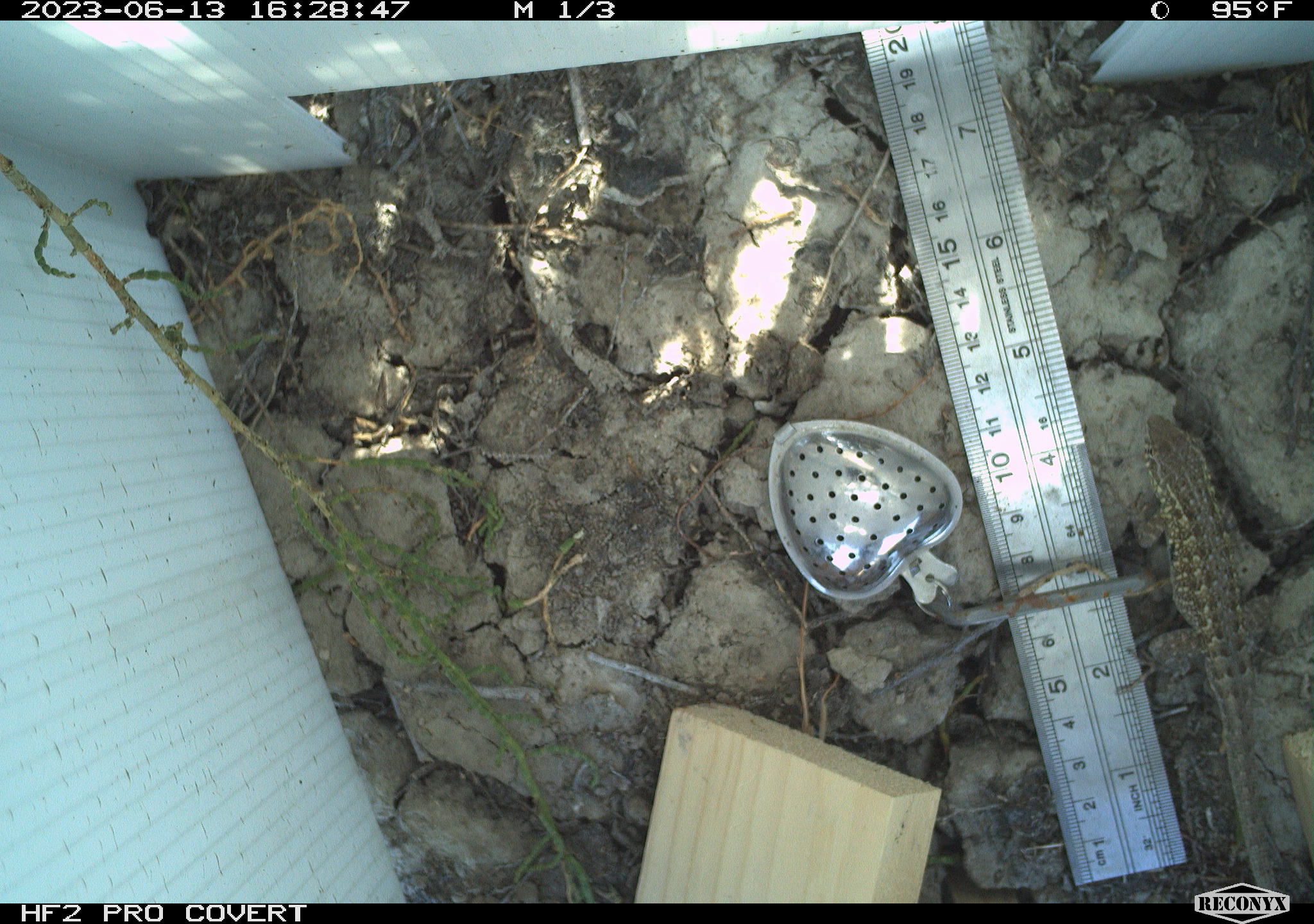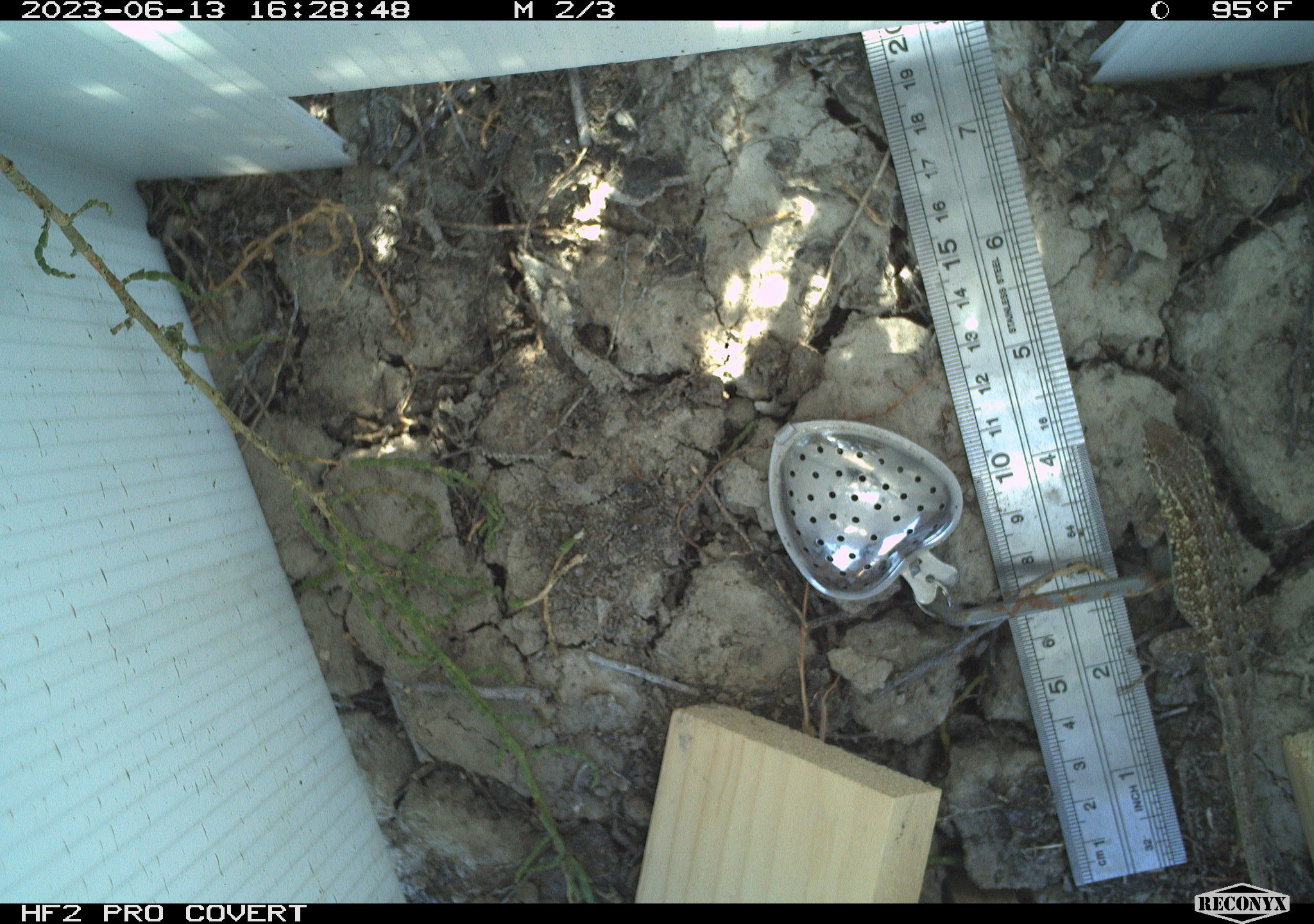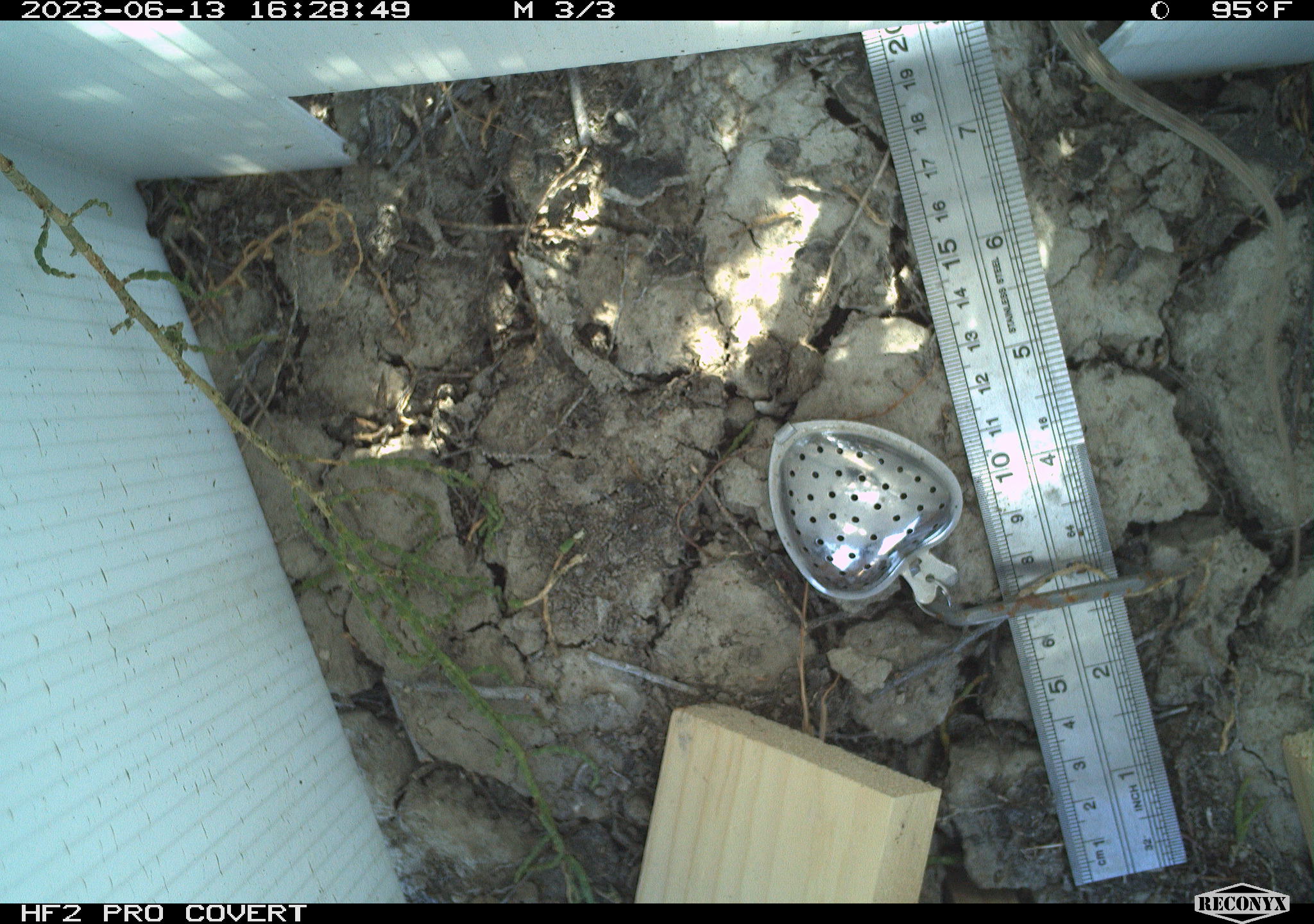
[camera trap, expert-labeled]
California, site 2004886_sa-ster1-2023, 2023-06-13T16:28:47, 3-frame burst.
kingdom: Animalia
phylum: Chordata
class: Reptilia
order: Squamata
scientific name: Squamata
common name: lizards and snakes